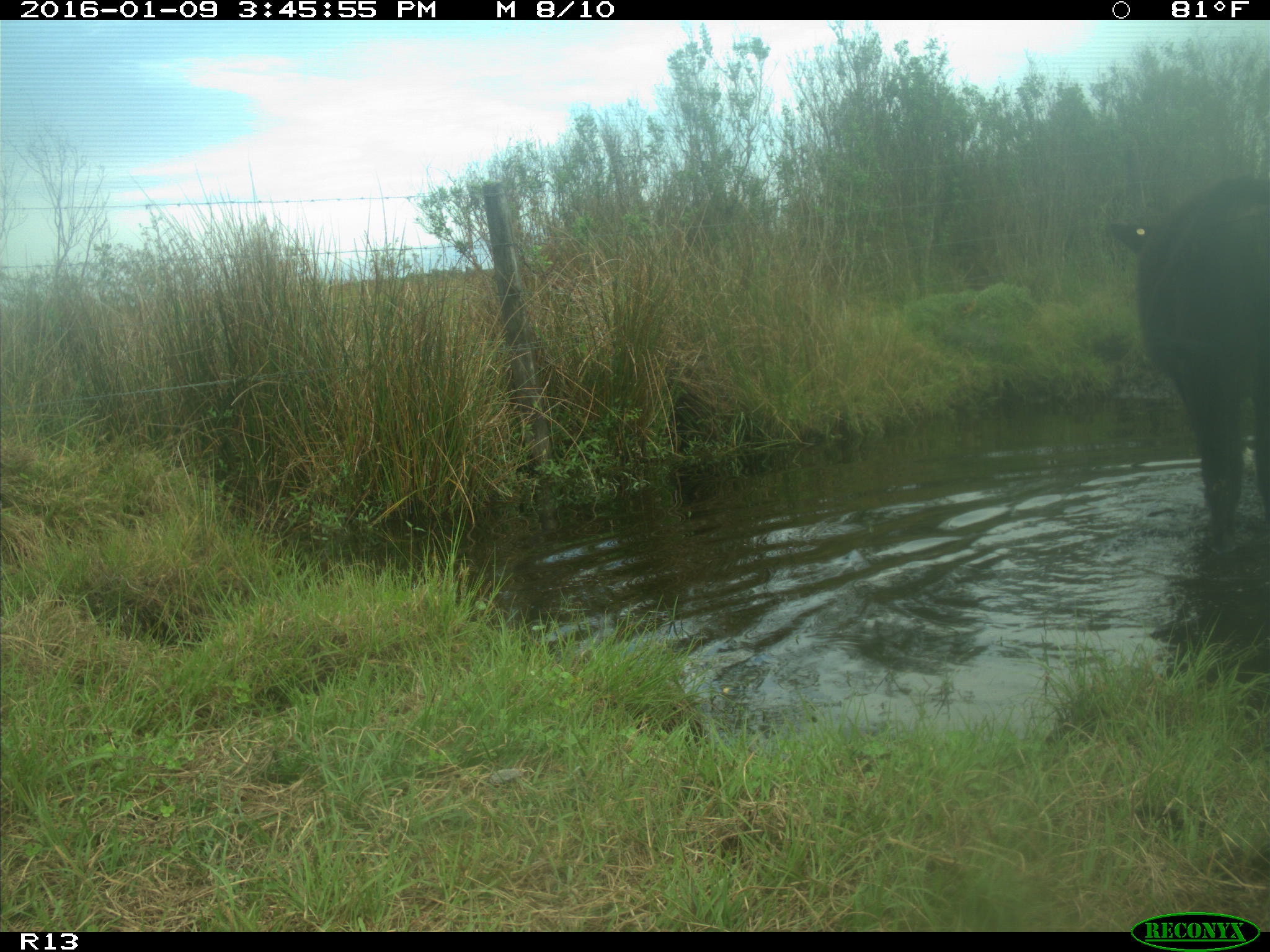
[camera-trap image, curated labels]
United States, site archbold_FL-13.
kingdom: Animalia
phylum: Chordata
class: Mammalia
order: Artiodactyla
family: Bovidae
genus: Bos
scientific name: Bos taurus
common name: domestic cow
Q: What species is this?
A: Bos taurus (domestic cow).